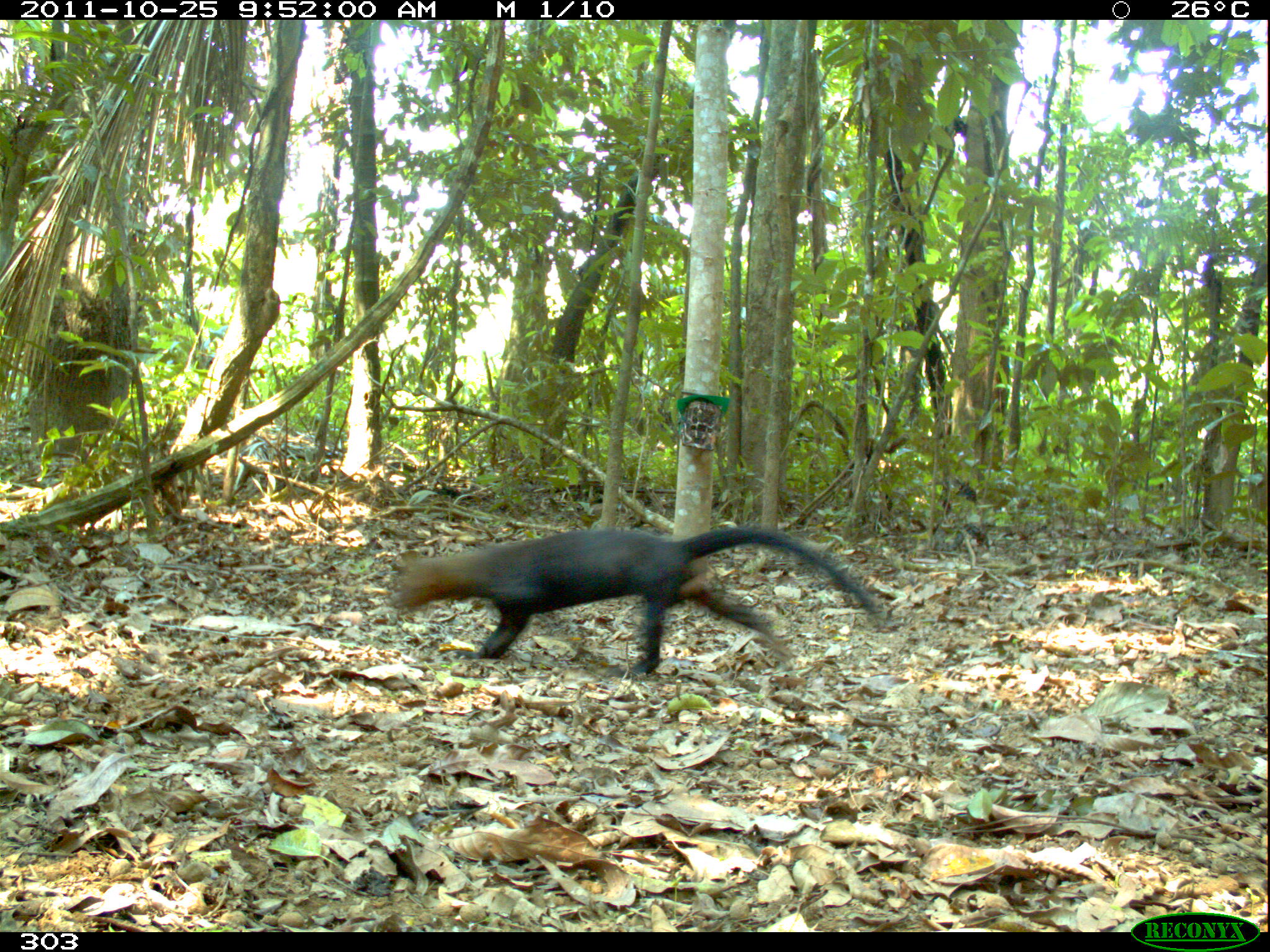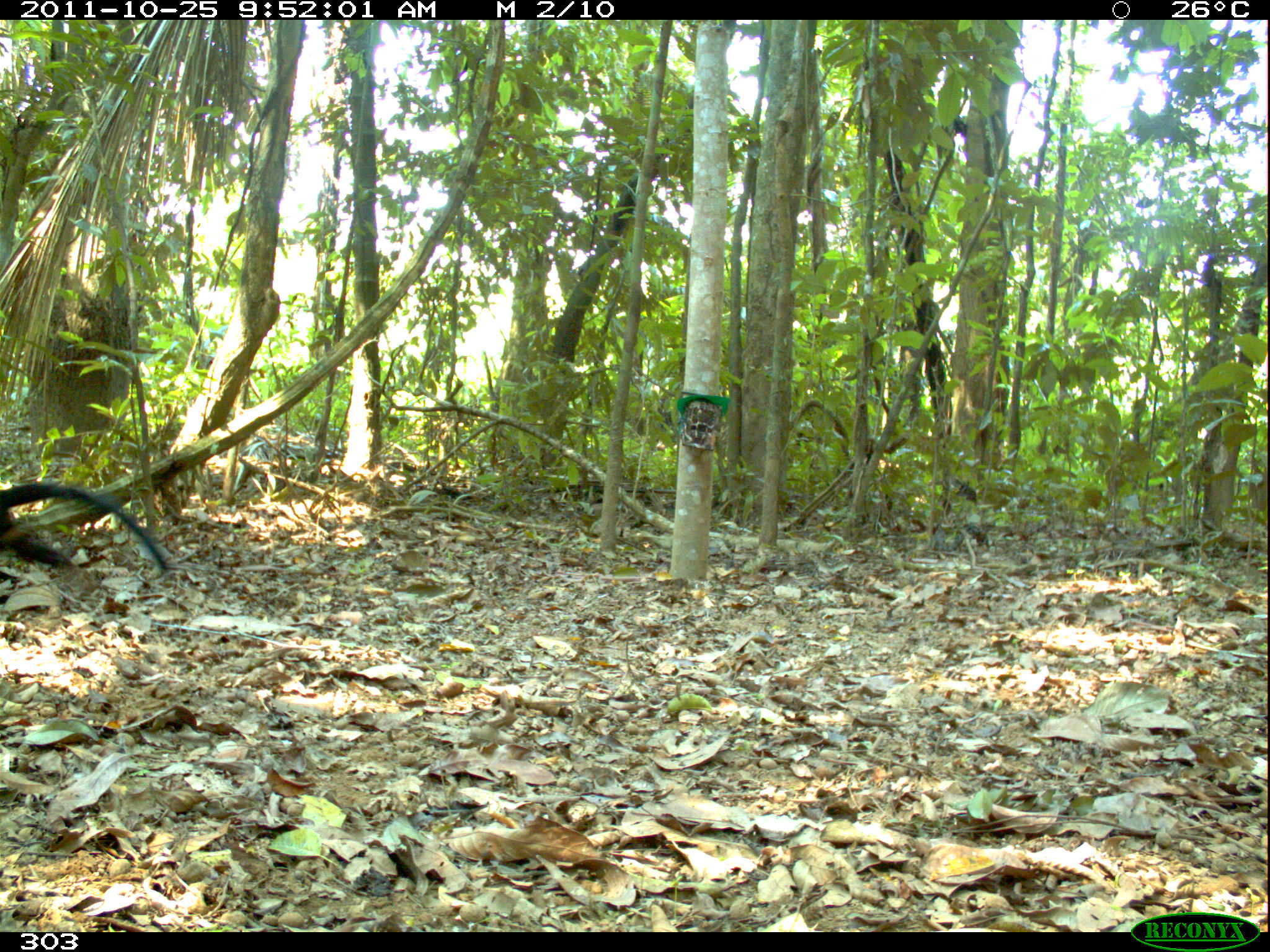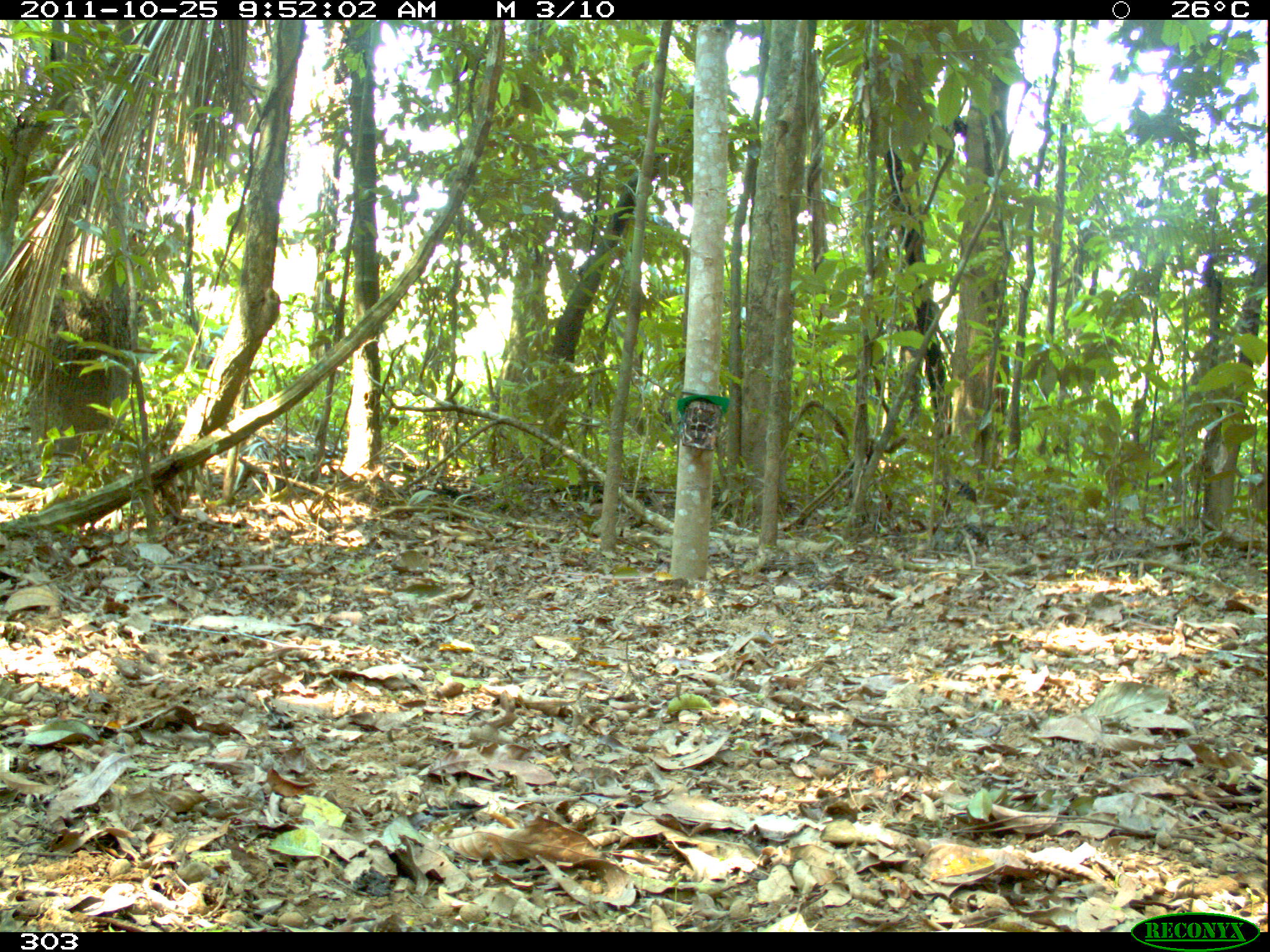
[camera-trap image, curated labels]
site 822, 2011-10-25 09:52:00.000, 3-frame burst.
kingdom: Animalia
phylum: Chordata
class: Mammalia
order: Carnivora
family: Mustelidae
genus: Eira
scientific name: Eira barbara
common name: tayra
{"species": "Eira barbara (tayra)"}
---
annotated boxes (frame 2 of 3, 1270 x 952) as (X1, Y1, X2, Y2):
eira barbara: (0, 474, 168, 580)